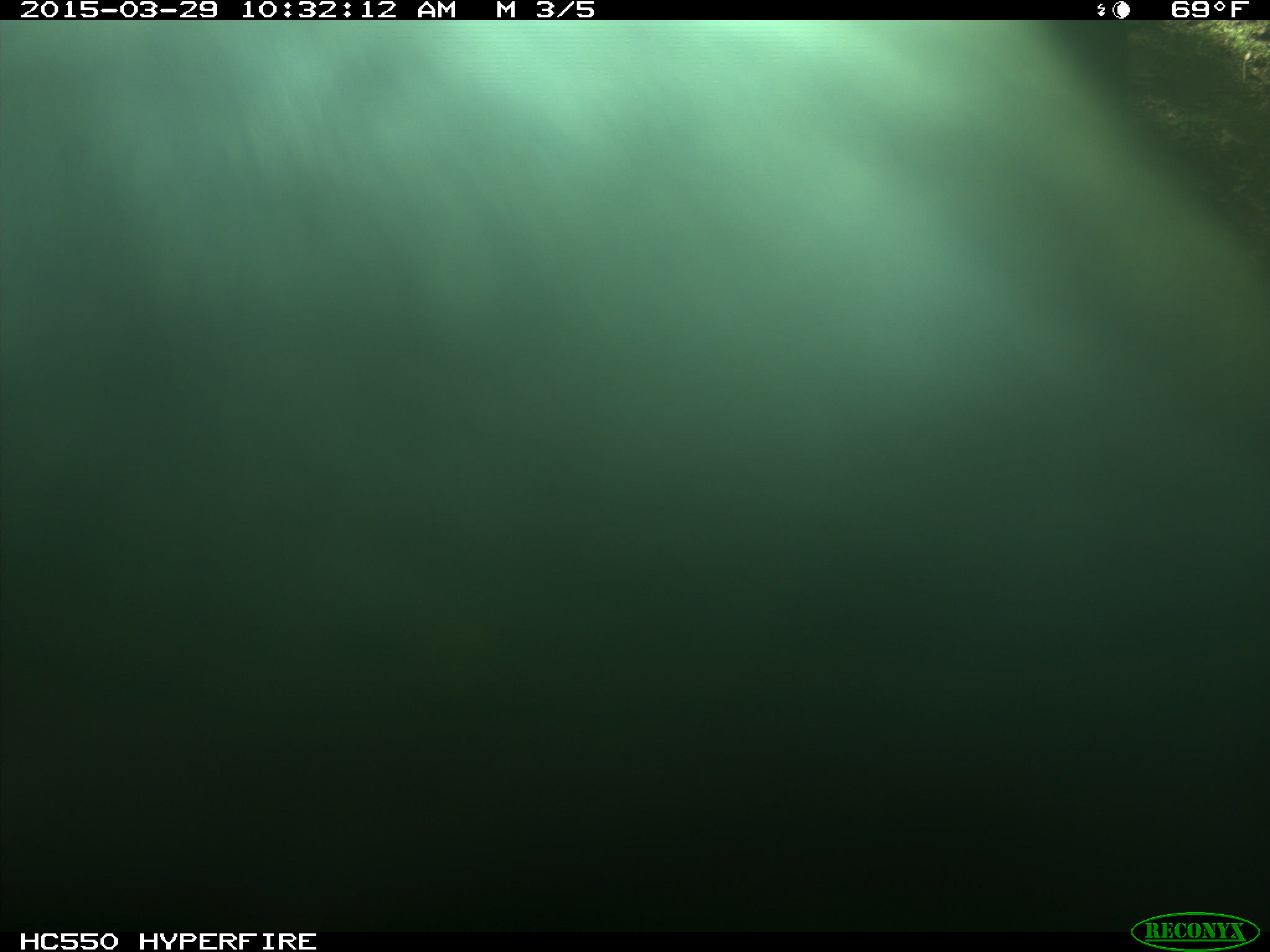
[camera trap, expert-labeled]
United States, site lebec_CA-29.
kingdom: Animalia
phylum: Chordata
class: Mammalia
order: Artiodactyla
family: Bovidae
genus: Bos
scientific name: Bos taurus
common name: domestic cow